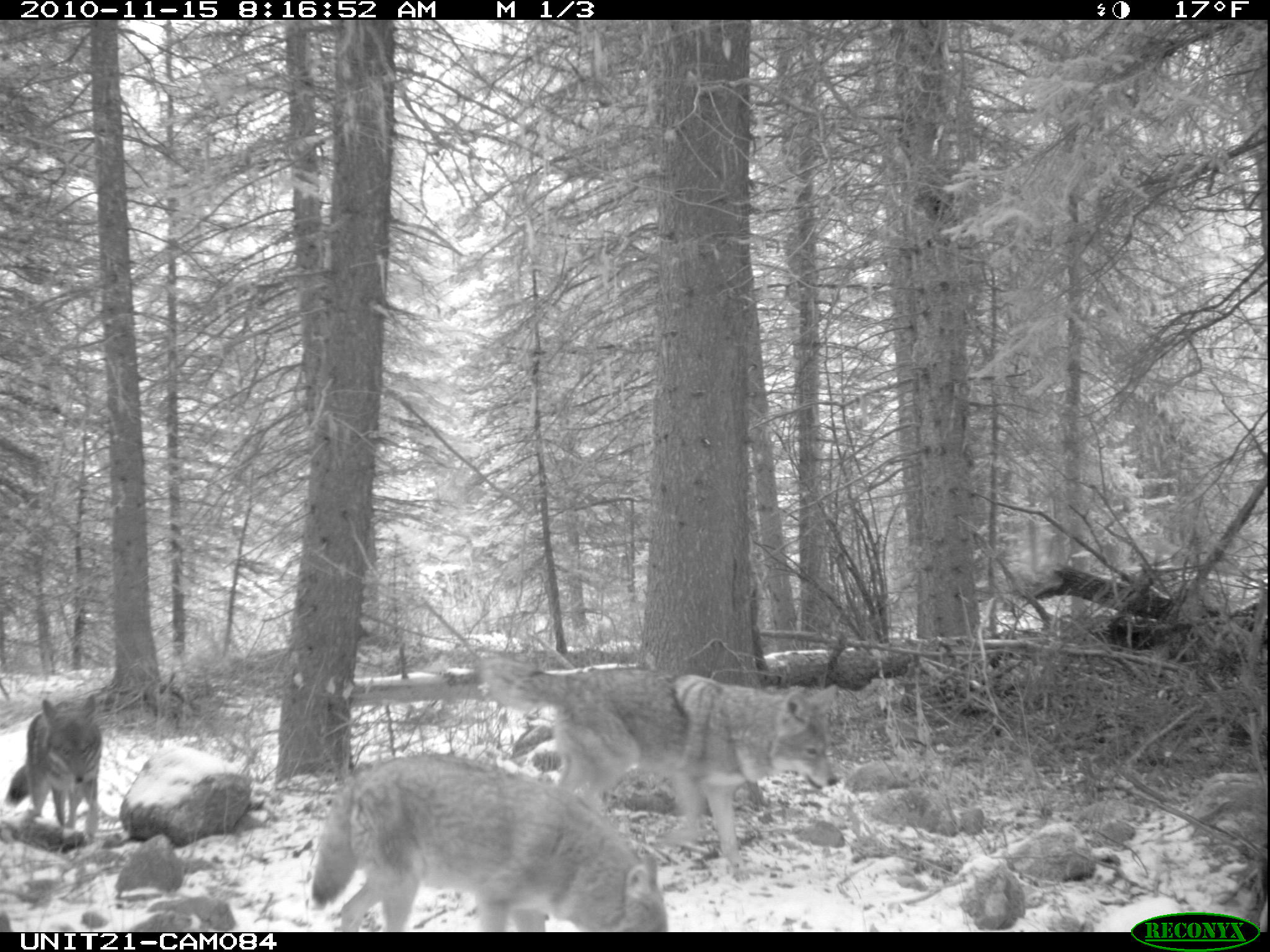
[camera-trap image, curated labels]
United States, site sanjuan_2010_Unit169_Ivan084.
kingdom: Animalia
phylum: Chordata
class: Mammalia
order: Carnivora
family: Canidae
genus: Canis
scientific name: Canis latrans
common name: coyote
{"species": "Canis latrans (coyote)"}